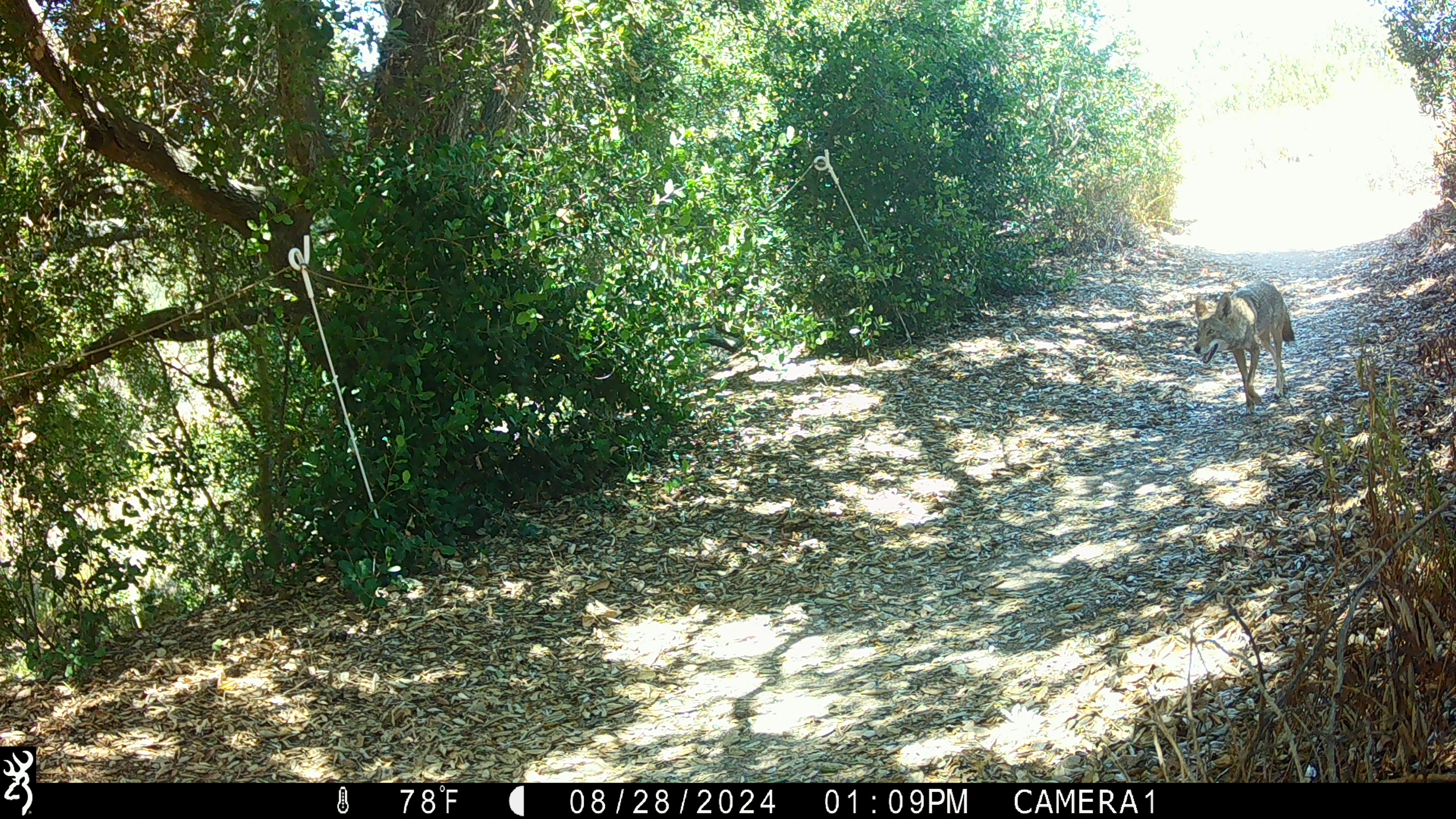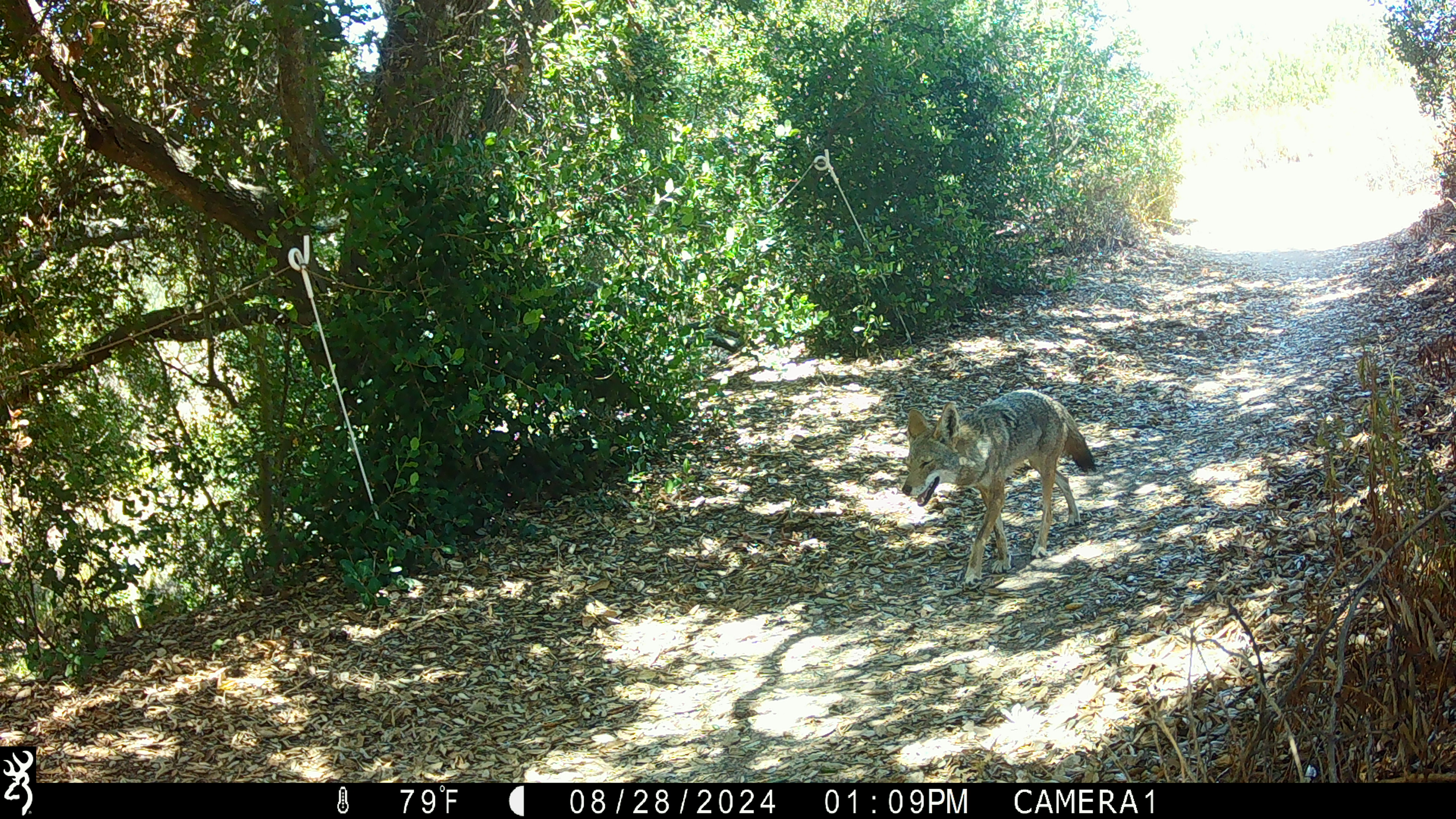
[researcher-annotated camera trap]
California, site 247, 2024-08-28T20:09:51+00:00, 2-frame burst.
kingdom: Animalia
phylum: Chordata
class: Mammalia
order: Carnivora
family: Canidae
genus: Canis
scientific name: Canis latrans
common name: coyote